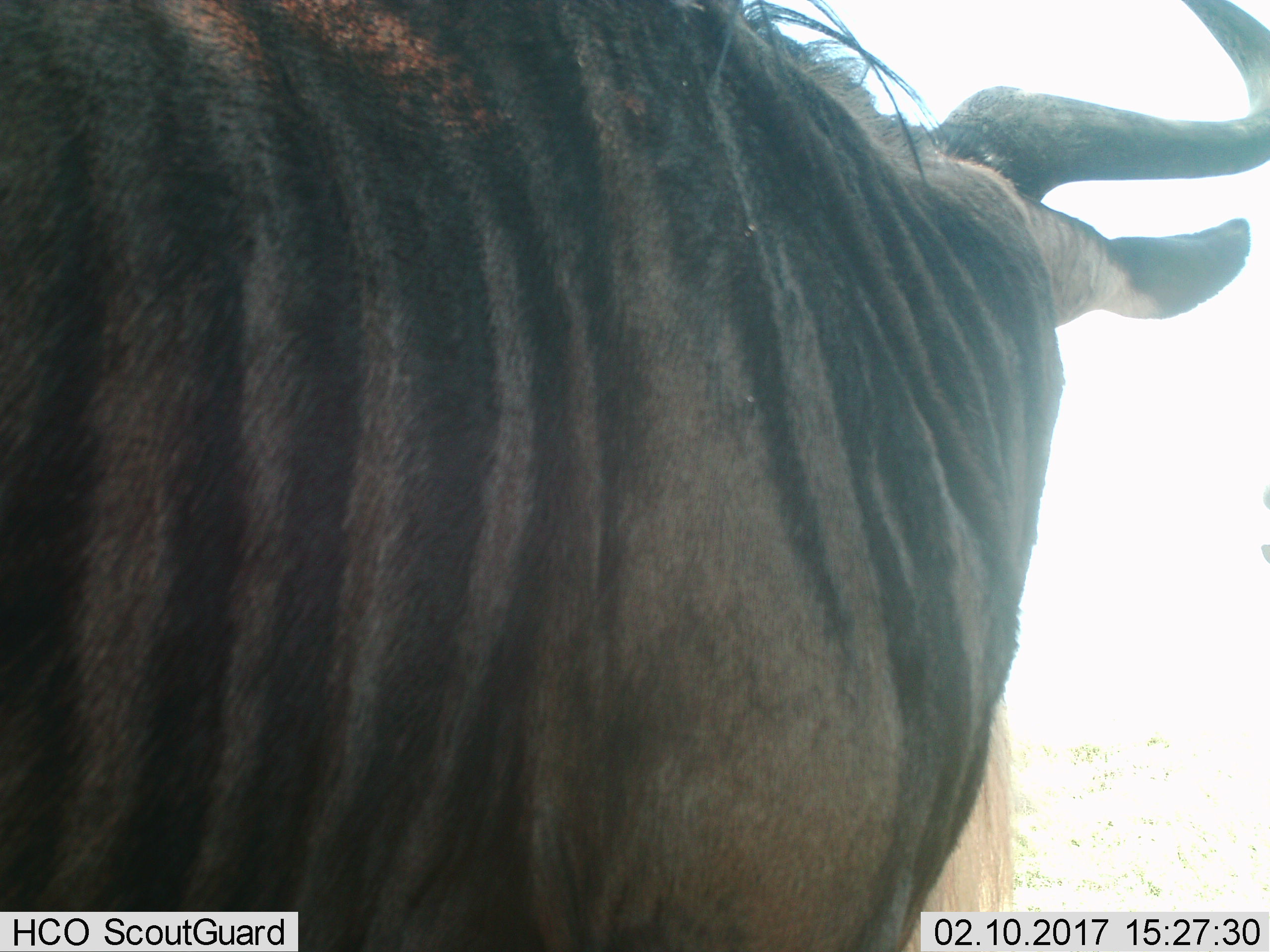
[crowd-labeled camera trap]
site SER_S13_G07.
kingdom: Animalia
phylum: Chordata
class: Mammalia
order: Artiodactyla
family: Bovidae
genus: Connochaetes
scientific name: Connochaetes taurinus taurinus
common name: blue wildebeest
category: wildebeestblue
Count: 1.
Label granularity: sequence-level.